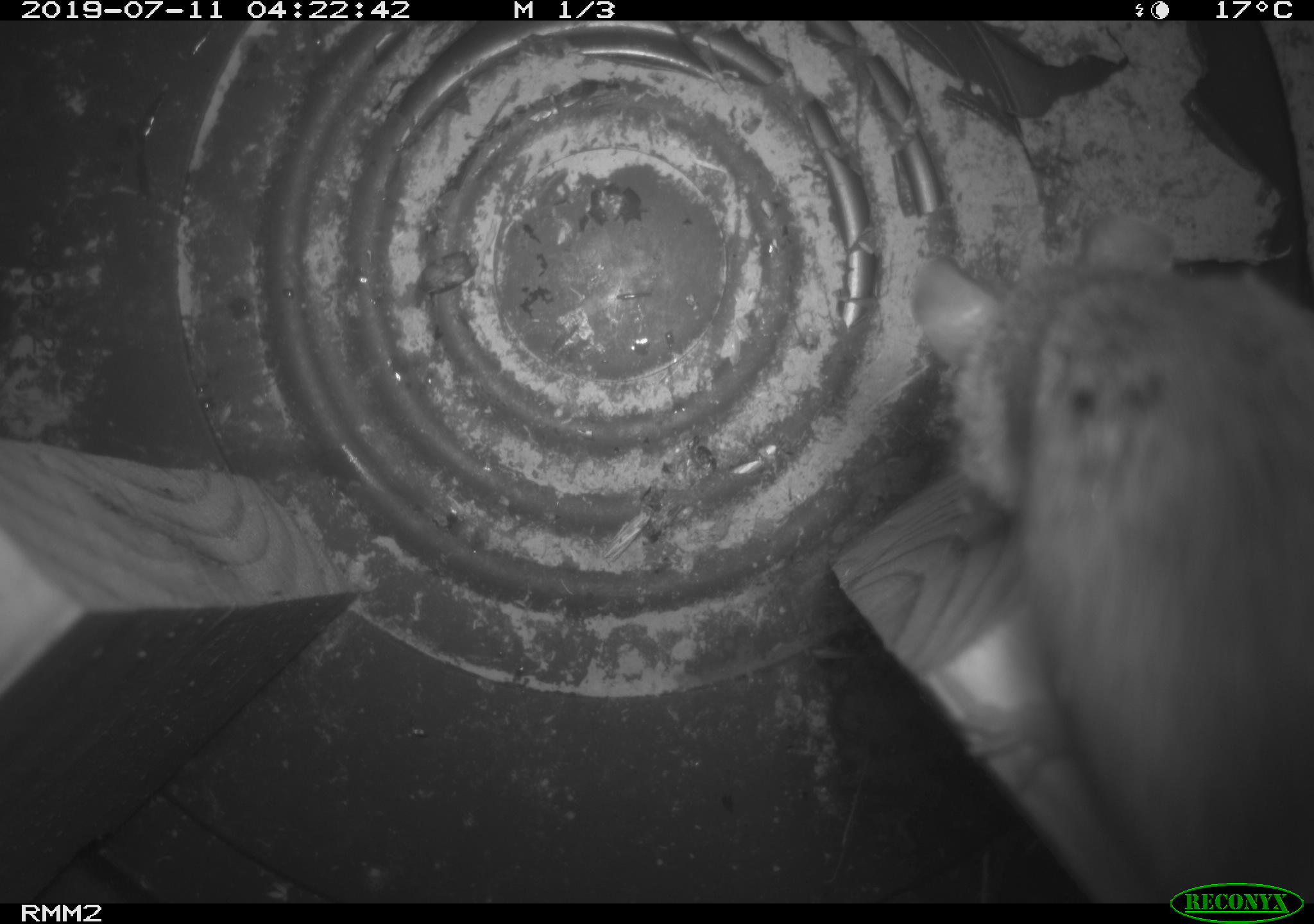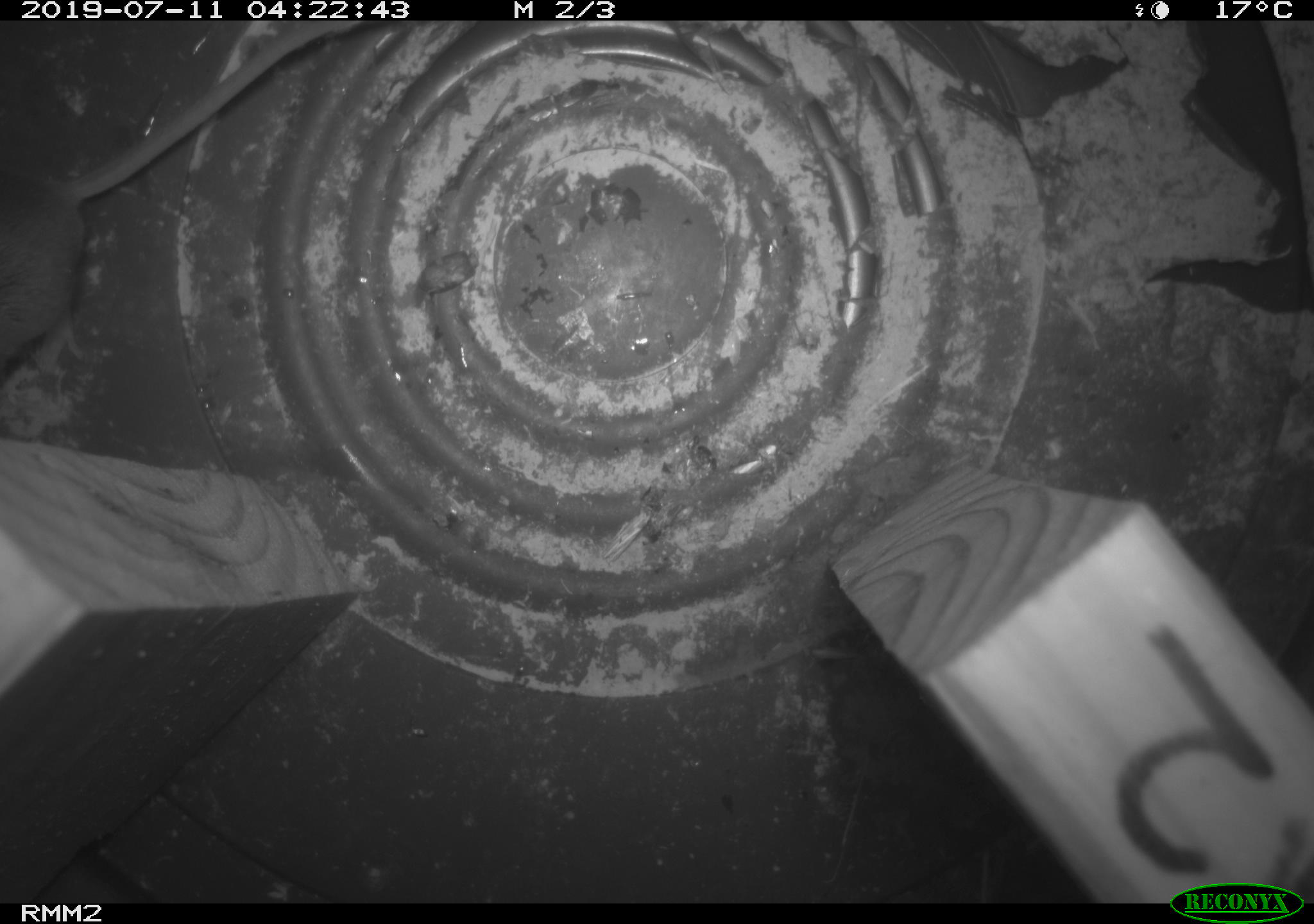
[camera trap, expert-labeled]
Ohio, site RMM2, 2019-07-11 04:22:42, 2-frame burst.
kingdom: Animalia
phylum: Chordata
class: Mammalia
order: Rodentia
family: Cricetidae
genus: Peromyscus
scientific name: Peromyscus leucopus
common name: white-footed mouse